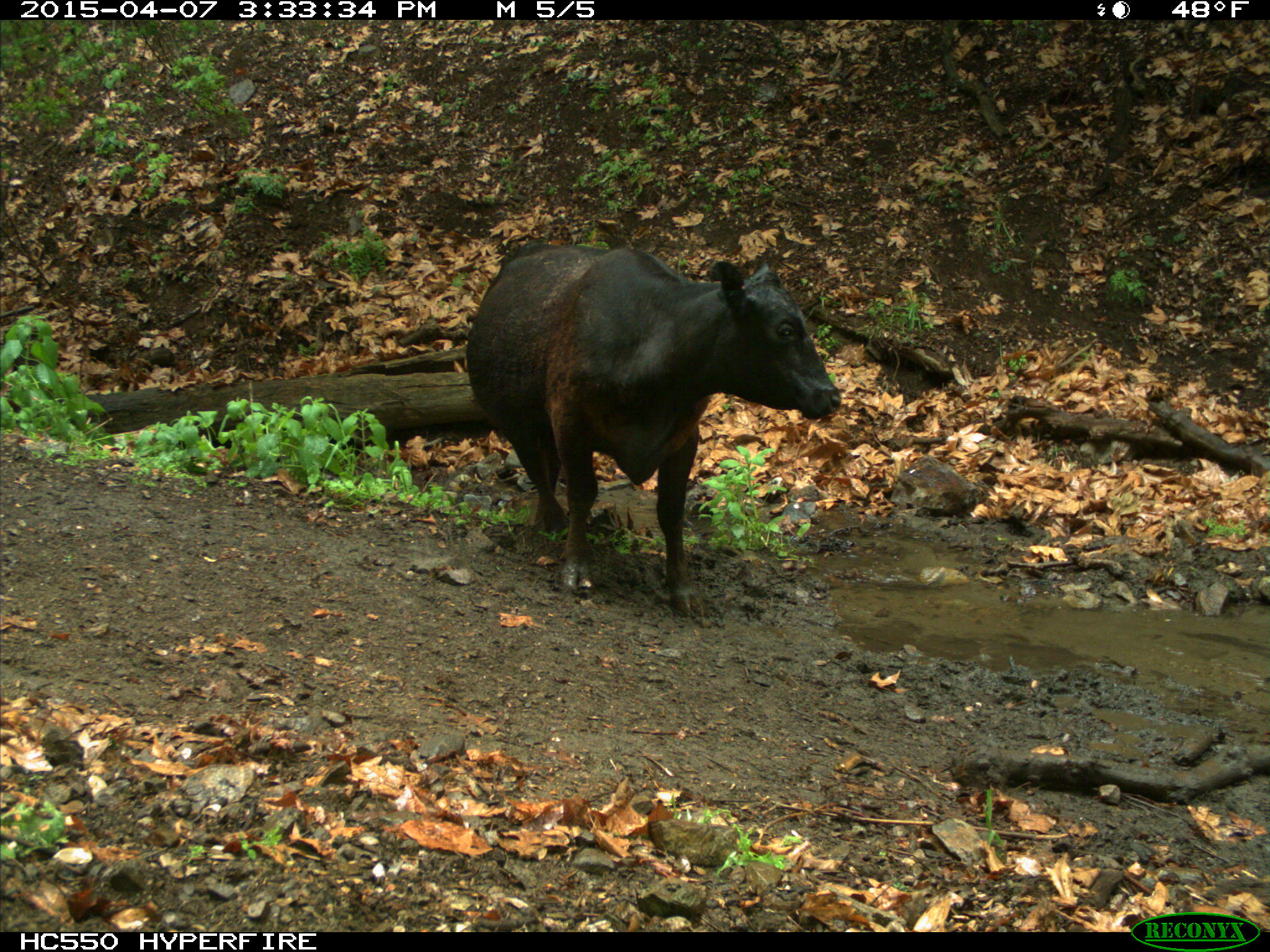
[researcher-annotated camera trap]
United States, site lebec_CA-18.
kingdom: Animalia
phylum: Chordata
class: Mammalia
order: Artiodactyla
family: Bovidae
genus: Bos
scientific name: Bos taurus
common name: domestic cow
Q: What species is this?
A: Bos taurus (domestic cow).